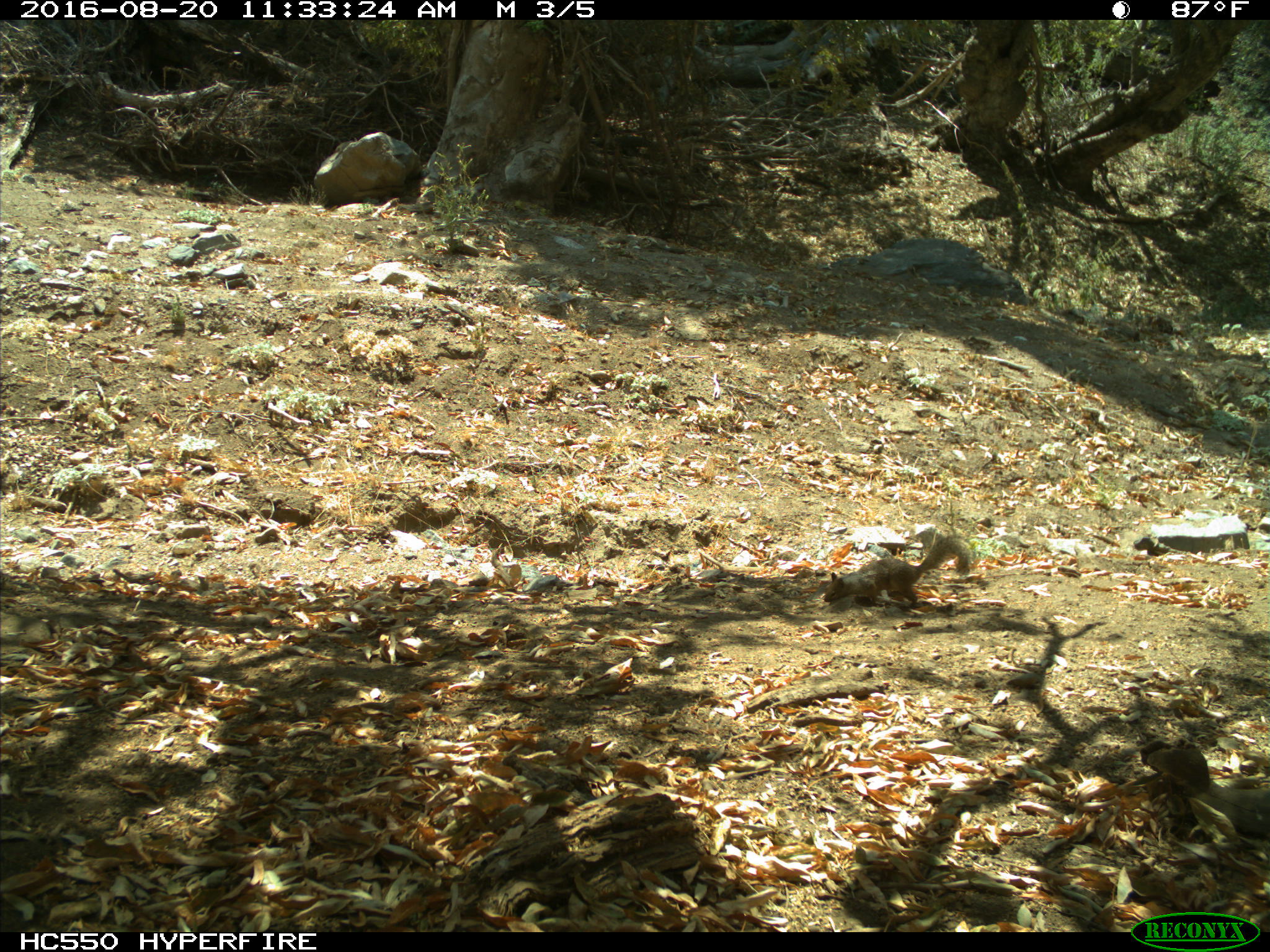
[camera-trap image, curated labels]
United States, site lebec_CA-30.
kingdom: Animalia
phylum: Chordata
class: Mammalia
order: Rodentia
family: Sciuridae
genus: Otospermophilus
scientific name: Otospermophilus beecheyi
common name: california ground squirrel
Otospermophilus beecheyi (california ground squirrel).